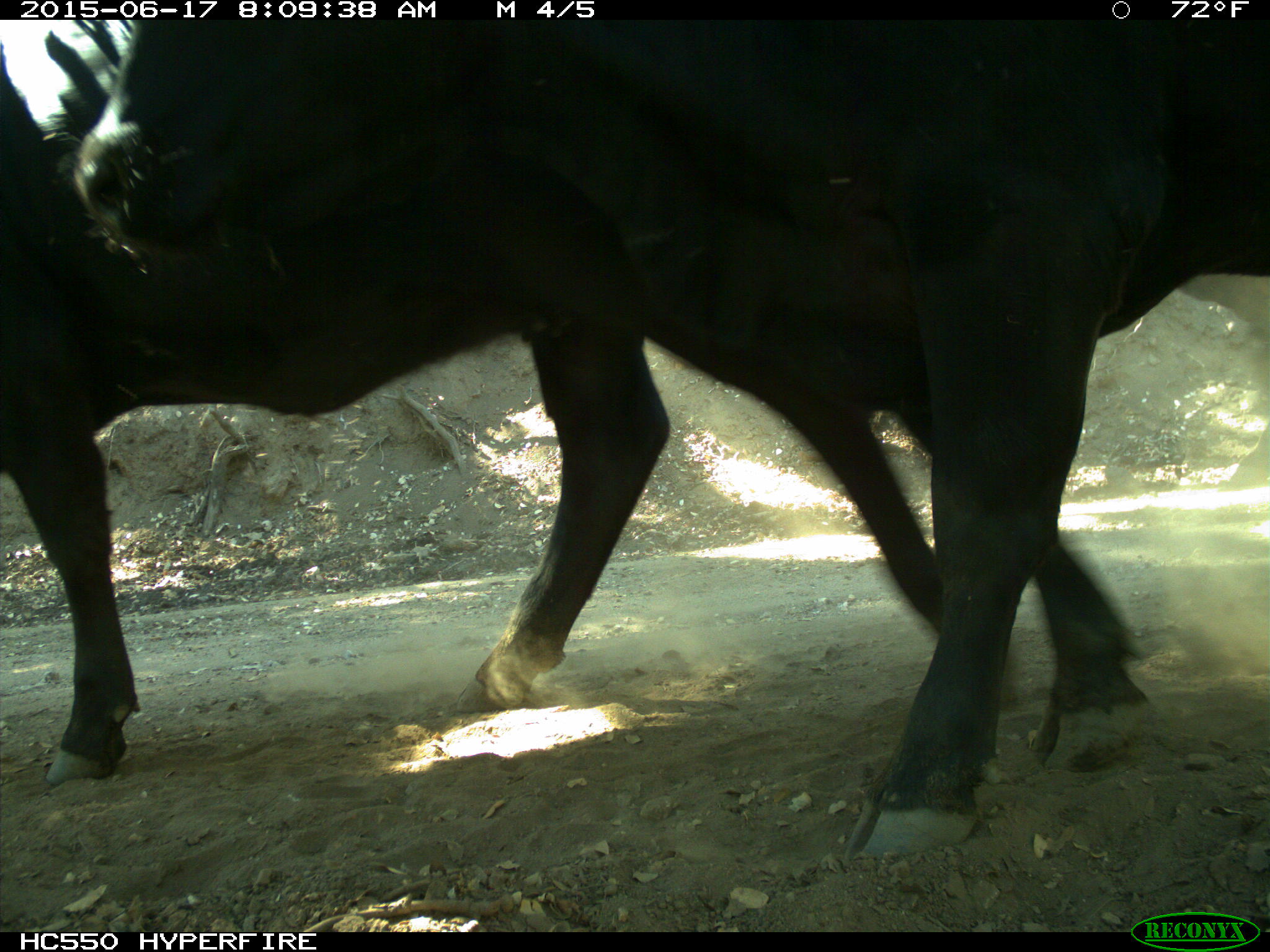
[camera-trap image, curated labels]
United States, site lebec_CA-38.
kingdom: Animalia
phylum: Chordata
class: Mammalia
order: Artiodactyla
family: Bovidae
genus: Bos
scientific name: Bos taurus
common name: domestic cow